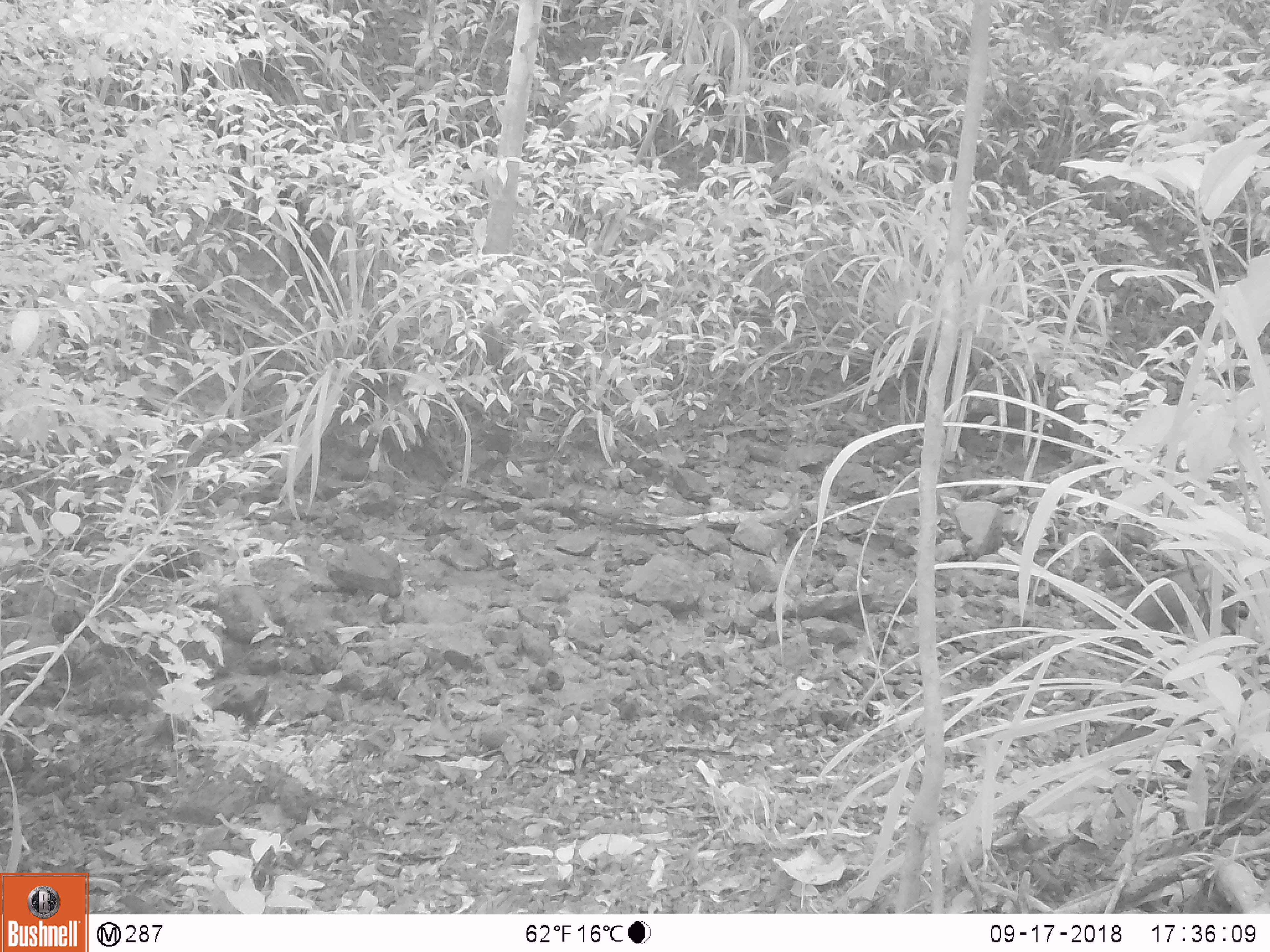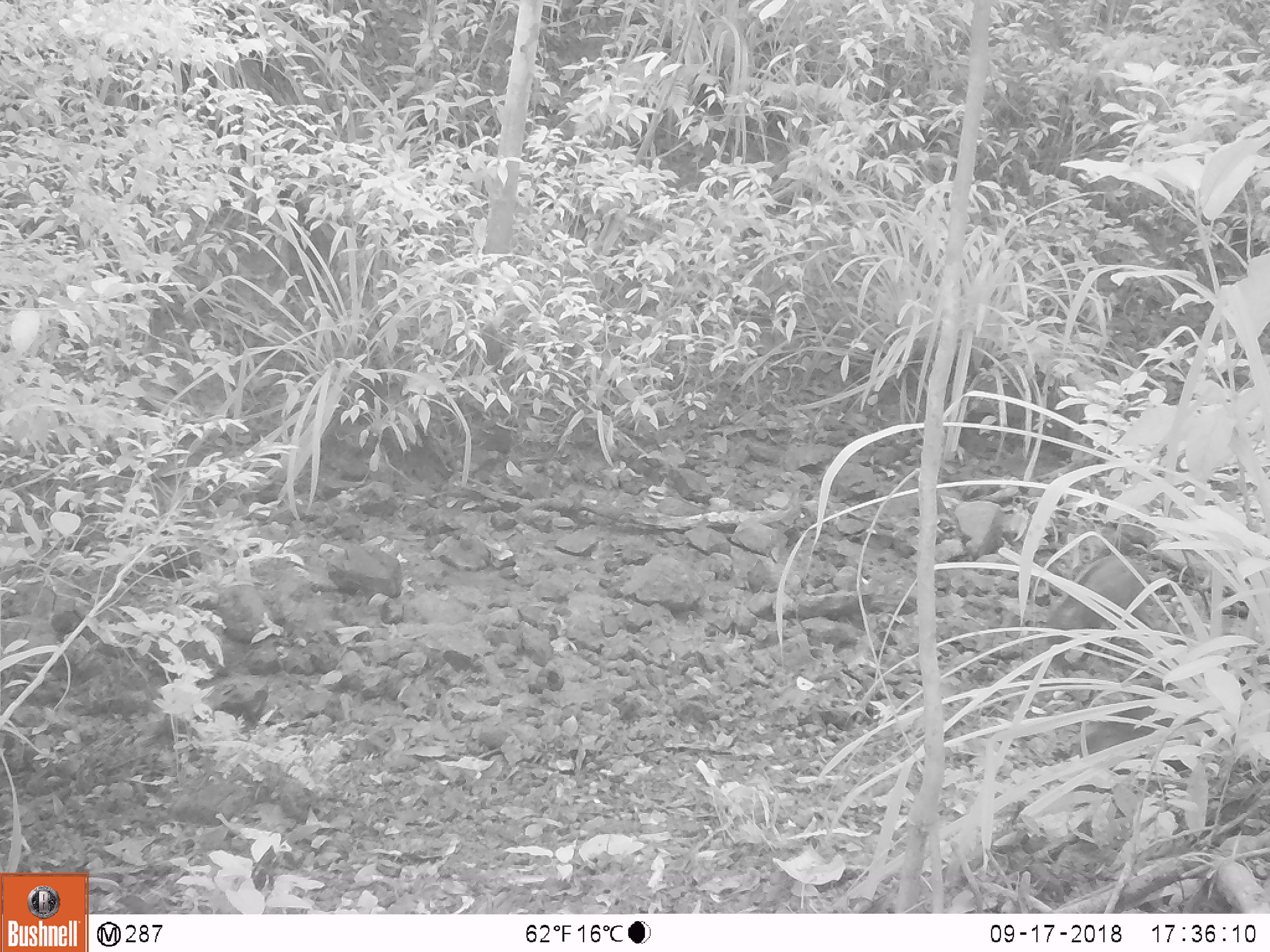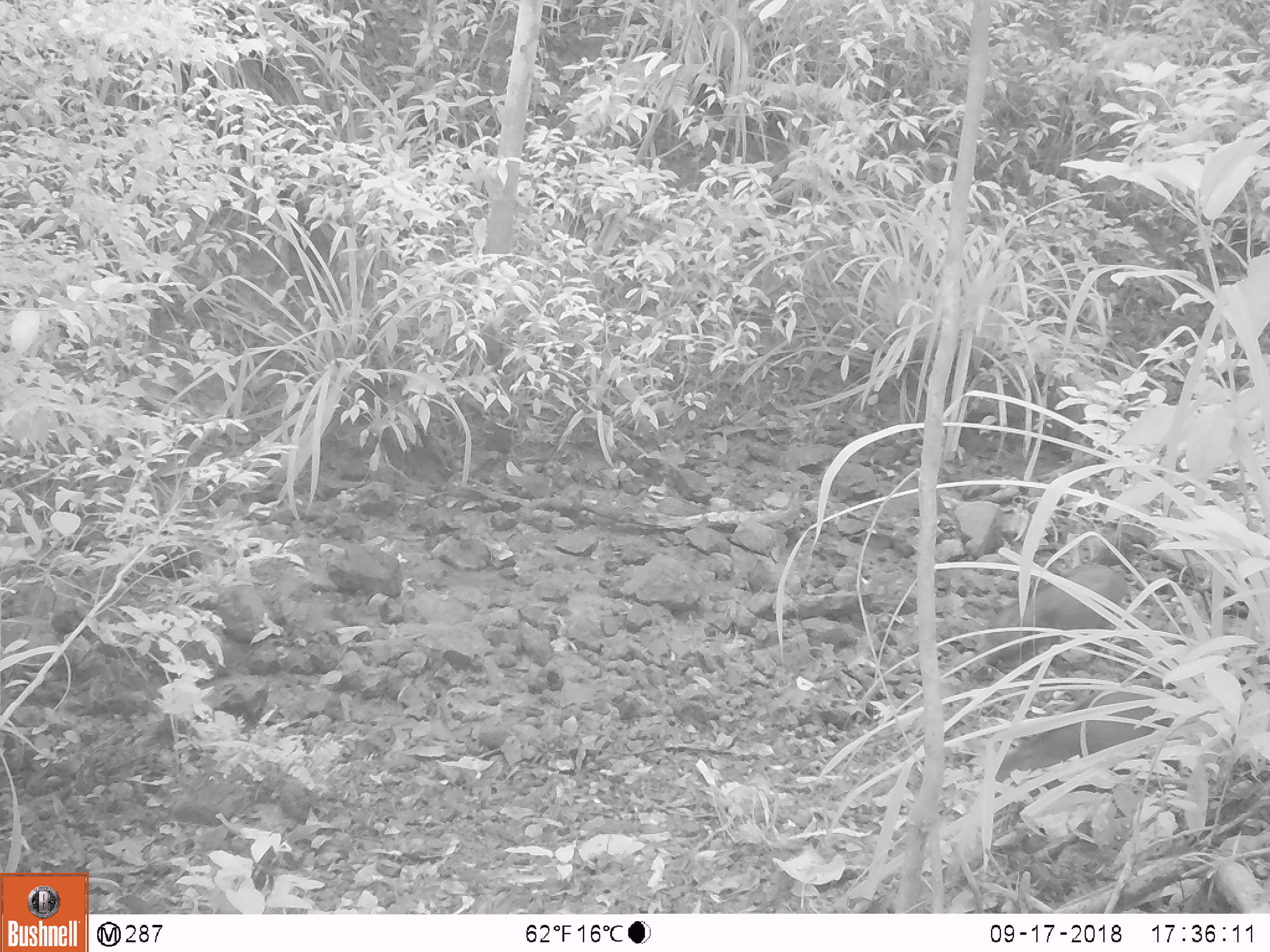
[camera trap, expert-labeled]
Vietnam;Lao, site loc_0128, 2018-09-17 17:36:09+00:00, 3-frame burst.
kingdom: Animalia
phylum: Chordata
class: Mammalia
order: Artiodactyla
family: Suidae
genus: Sus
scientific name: Sus scrofa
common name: eurasian wild pig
Eurasian wild pig (Sus scrofa). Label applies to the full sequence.